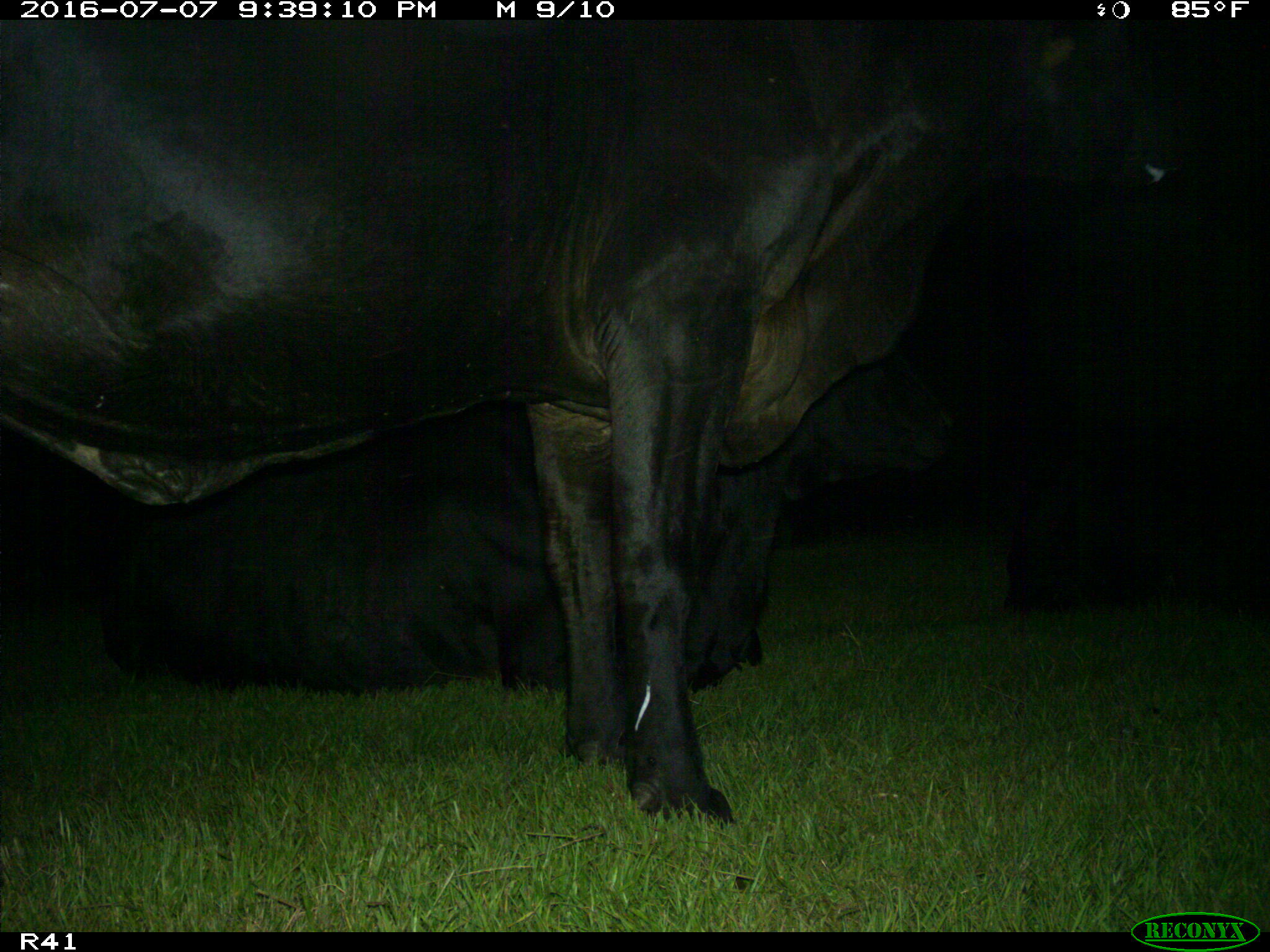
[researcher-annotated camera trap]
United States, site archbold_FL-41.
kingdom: Animalia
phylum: Chordata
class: Mammalia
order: Artiodactyla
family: Bovidae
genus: Bos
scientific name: Bos taurus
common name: domestic cow